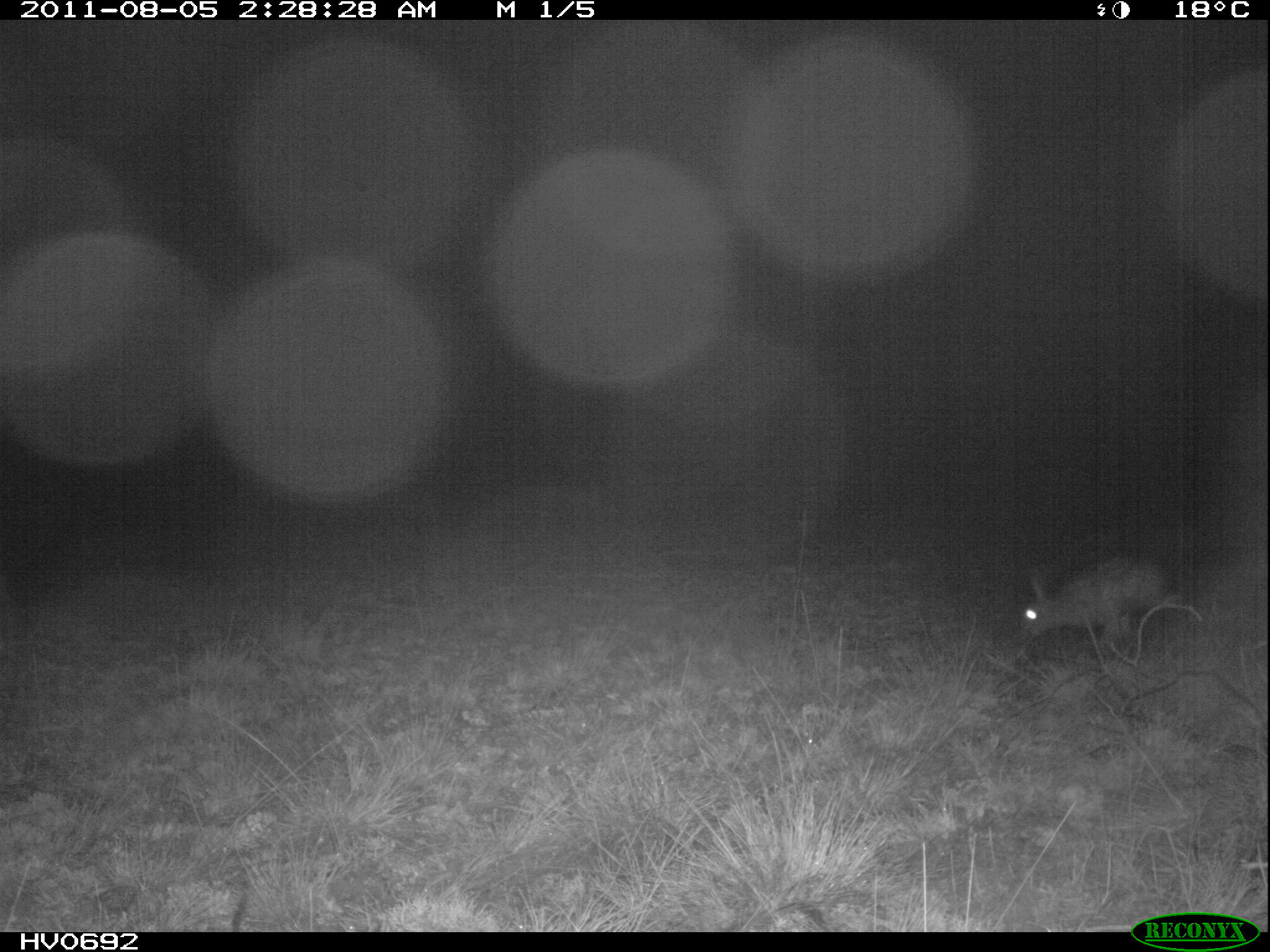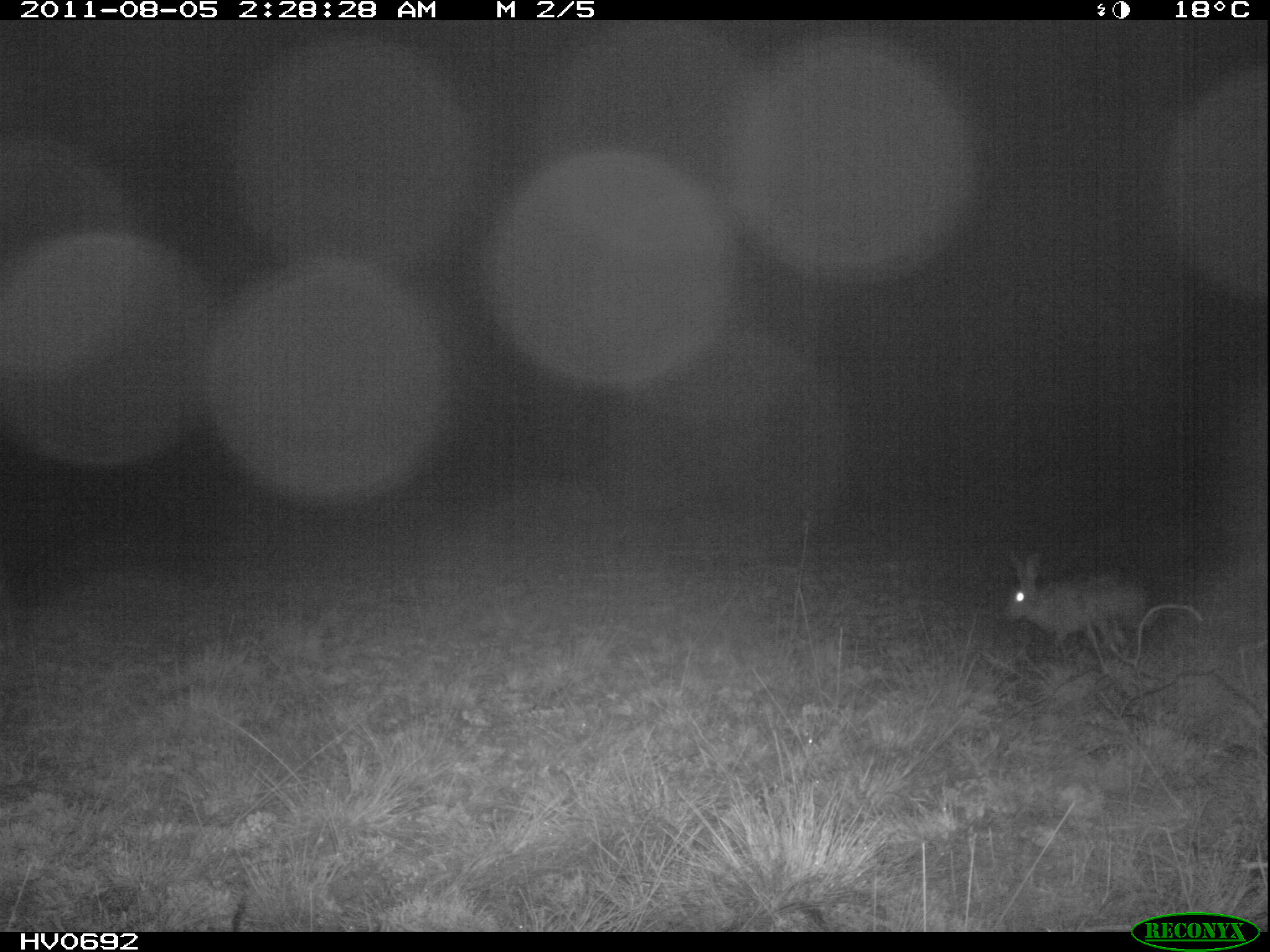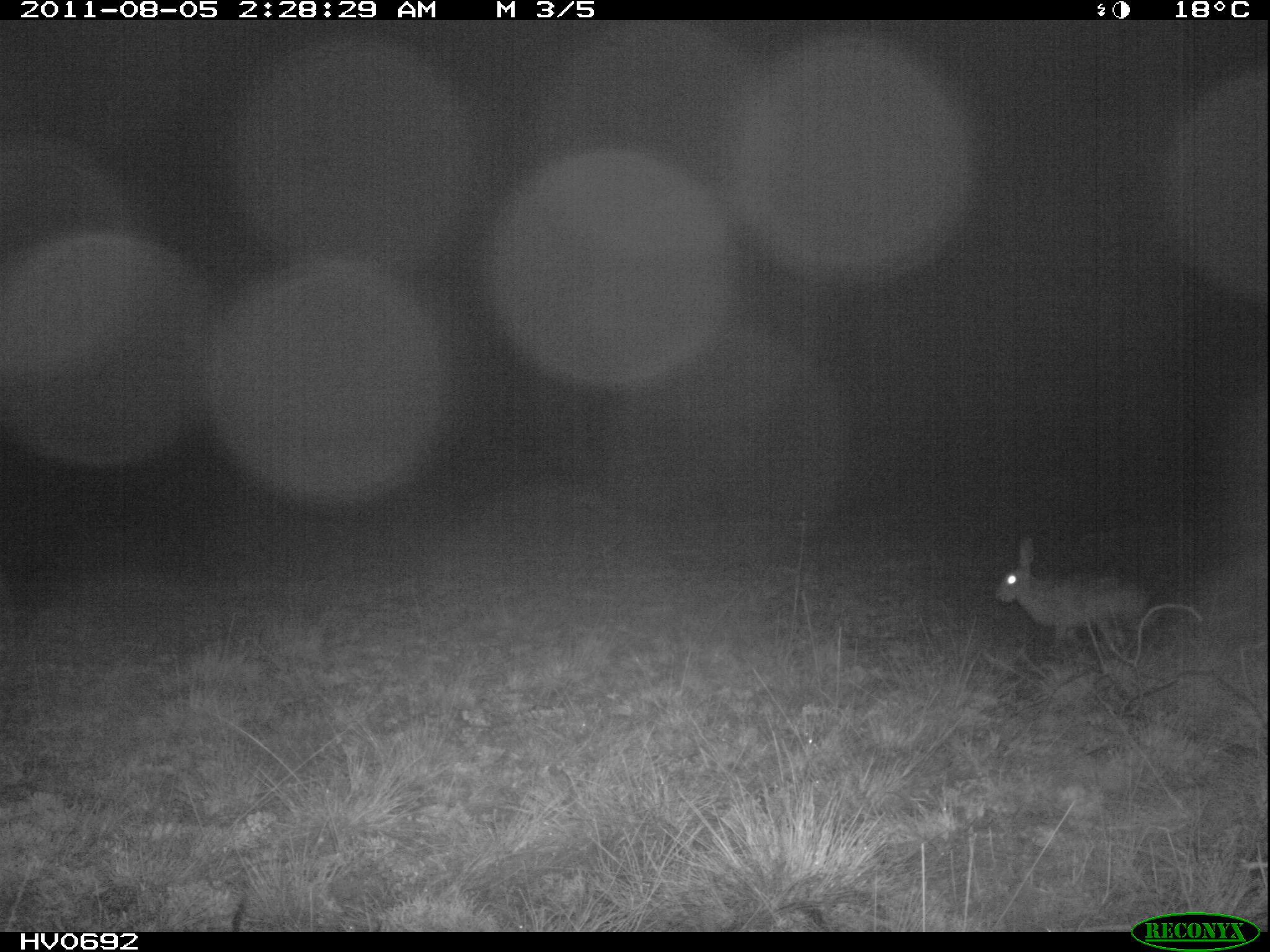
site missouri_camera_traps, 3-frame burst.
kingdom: Animalia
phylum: Chordata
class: Mammalia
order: Lagomorpha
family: Leporidae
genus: Lepus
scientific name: Lepus europaeus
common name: european hare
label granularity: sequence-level